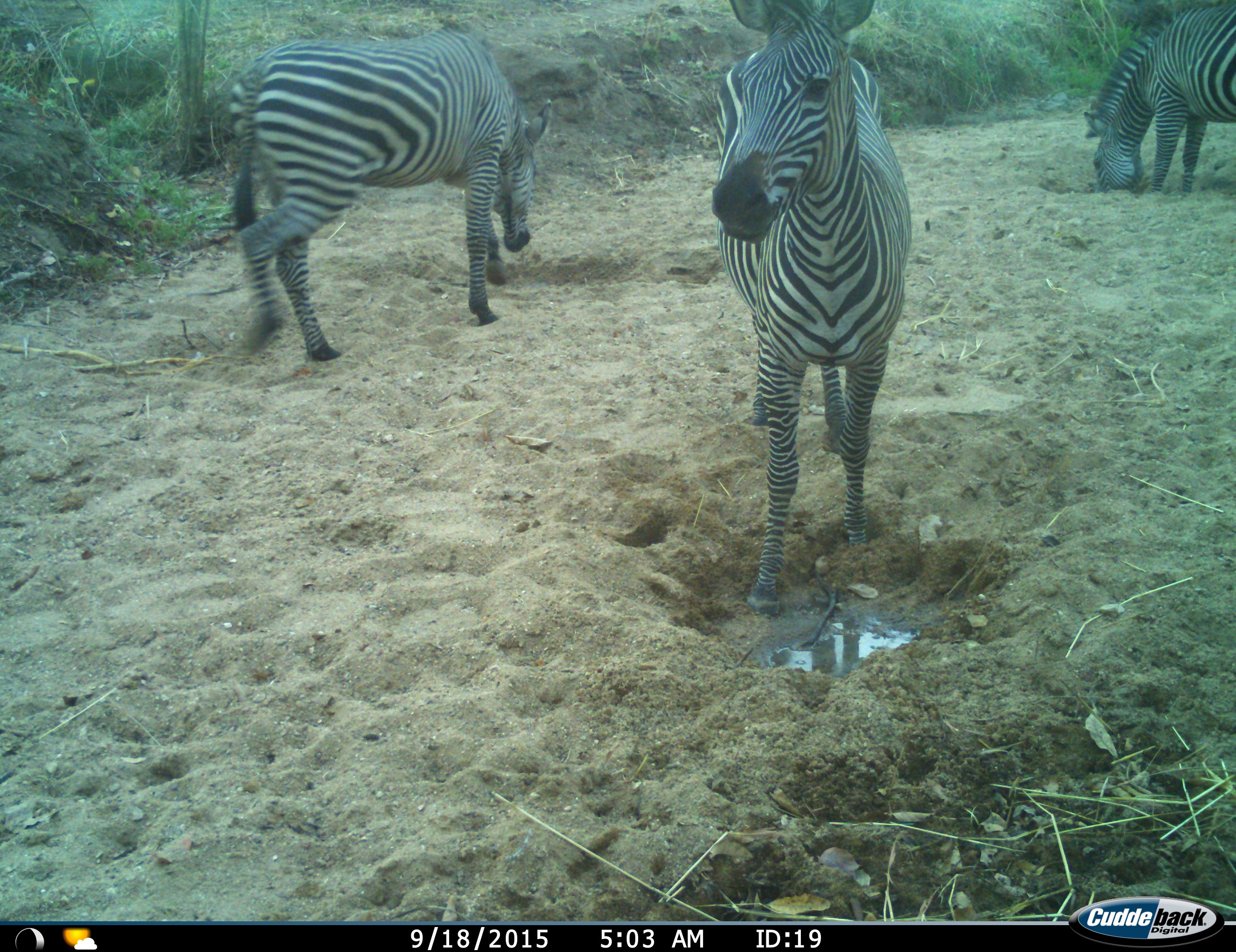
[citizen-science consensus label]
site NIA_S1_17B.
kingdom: Animalia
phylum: Chordata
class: Mammalia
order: Perissodactyla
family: Equidae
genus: Equus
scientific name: Equus quagga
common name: plains zebra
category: zebraplains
Zebraplains (plains zebra) (Equus quagga), count 3. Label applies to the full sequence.